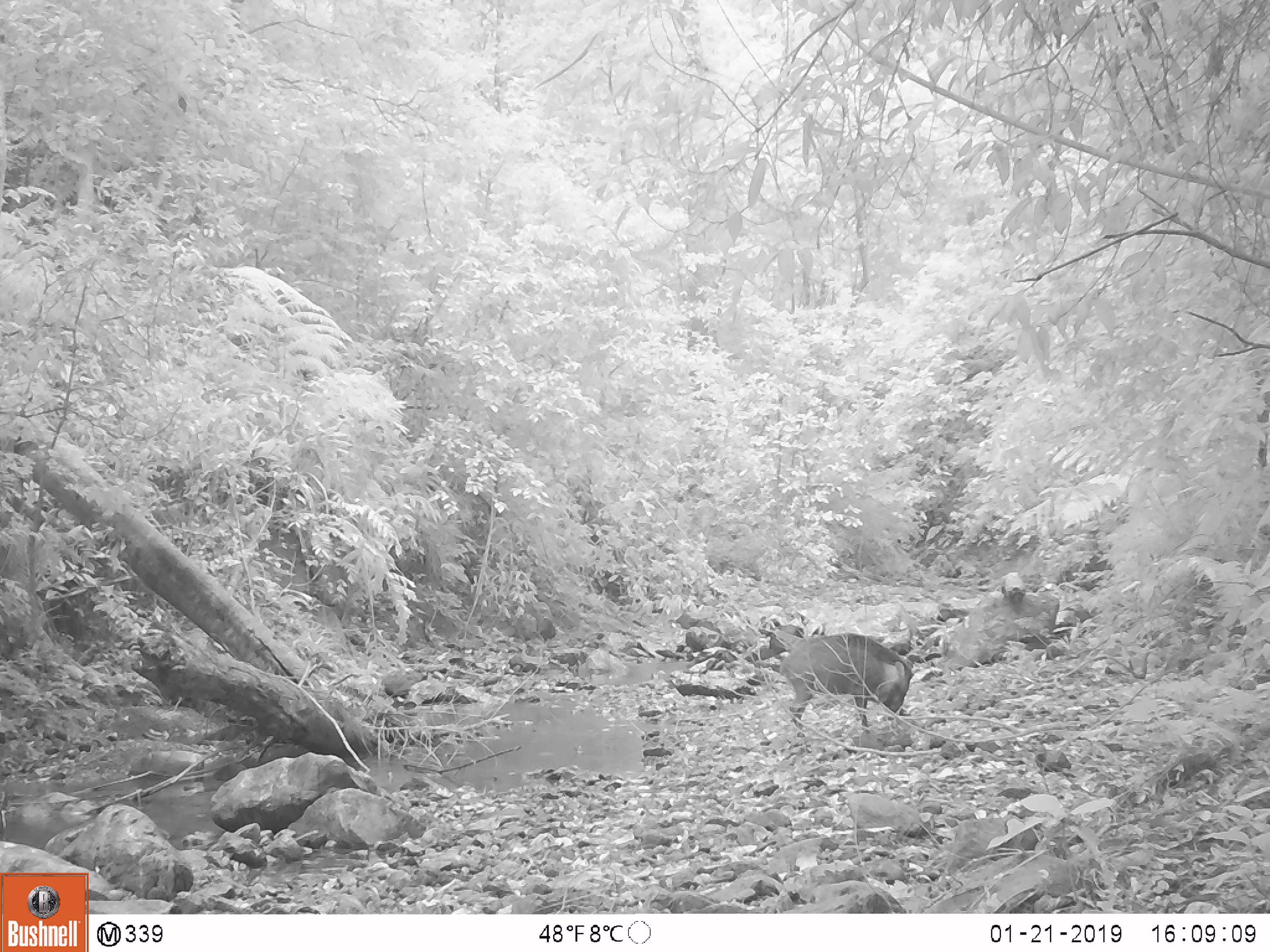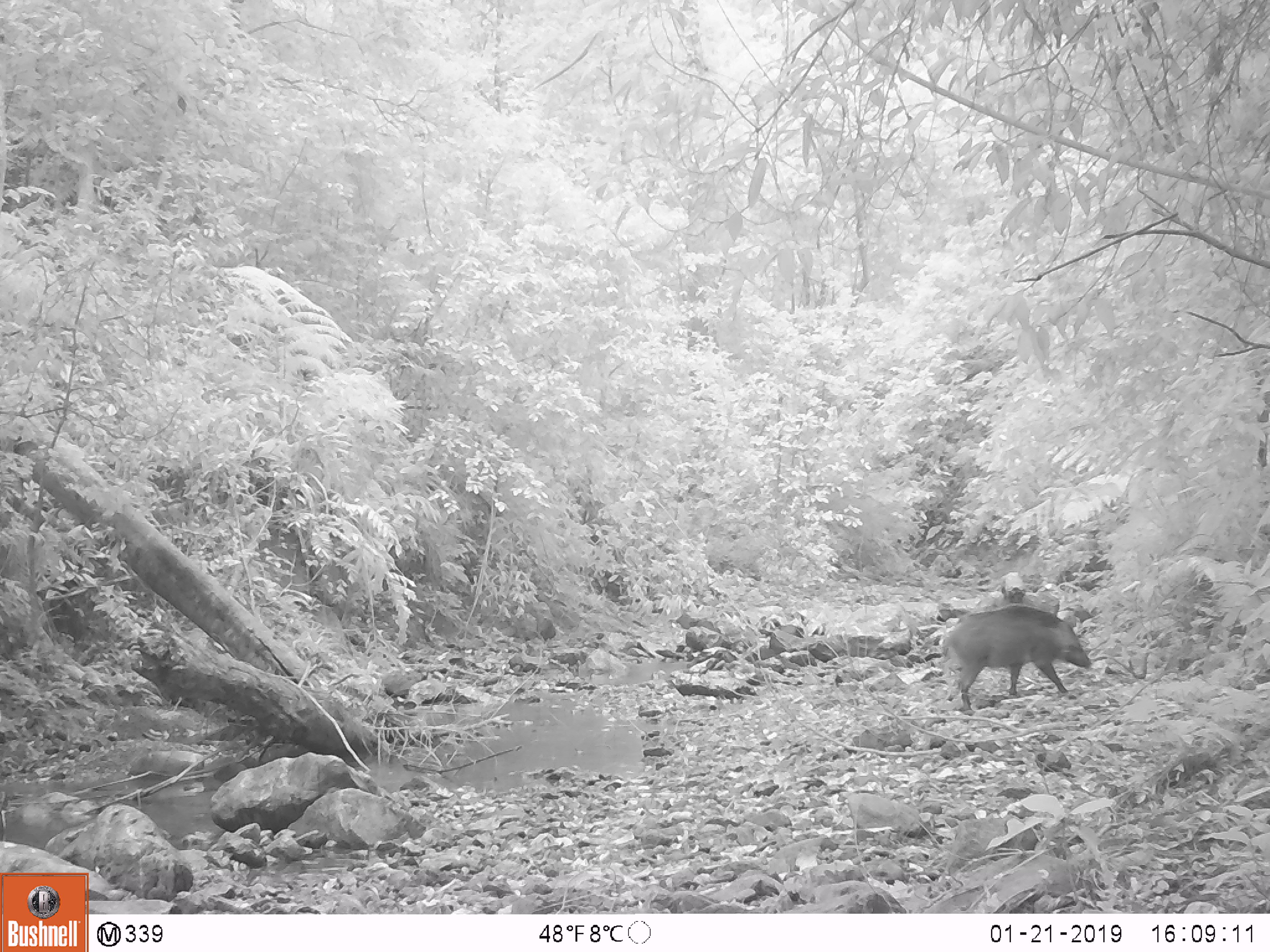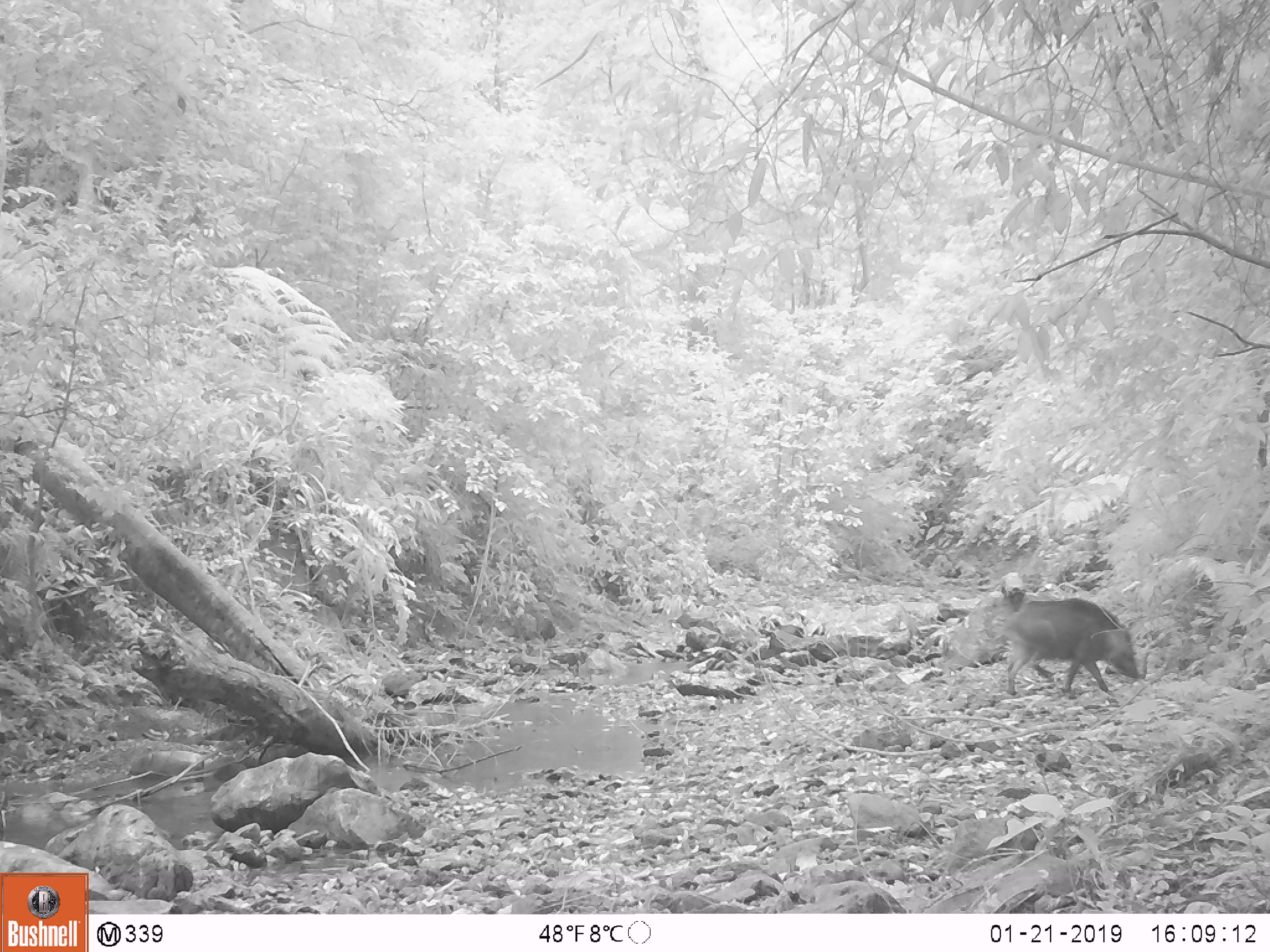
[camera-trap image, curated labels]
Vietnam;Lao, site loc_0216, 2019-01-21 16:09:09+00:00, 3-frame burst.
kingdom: Animalia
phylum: Chordata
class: Mammalia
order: Artiodactyla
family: Suidae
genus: Sus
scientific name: Sus scrofa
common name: eurasian wild pig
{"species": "eurasian wild pig (Sus scrofa)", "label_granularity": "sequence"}